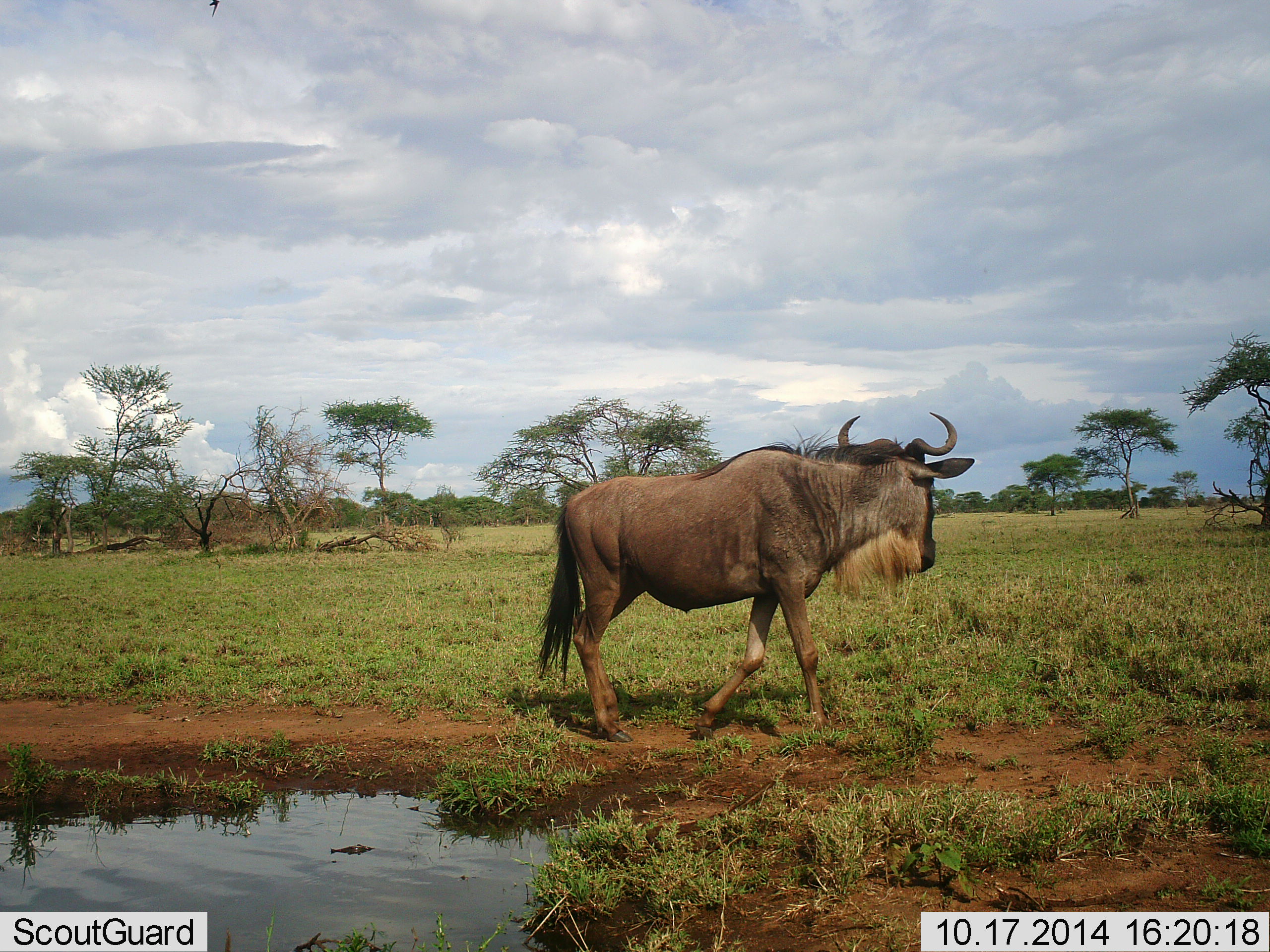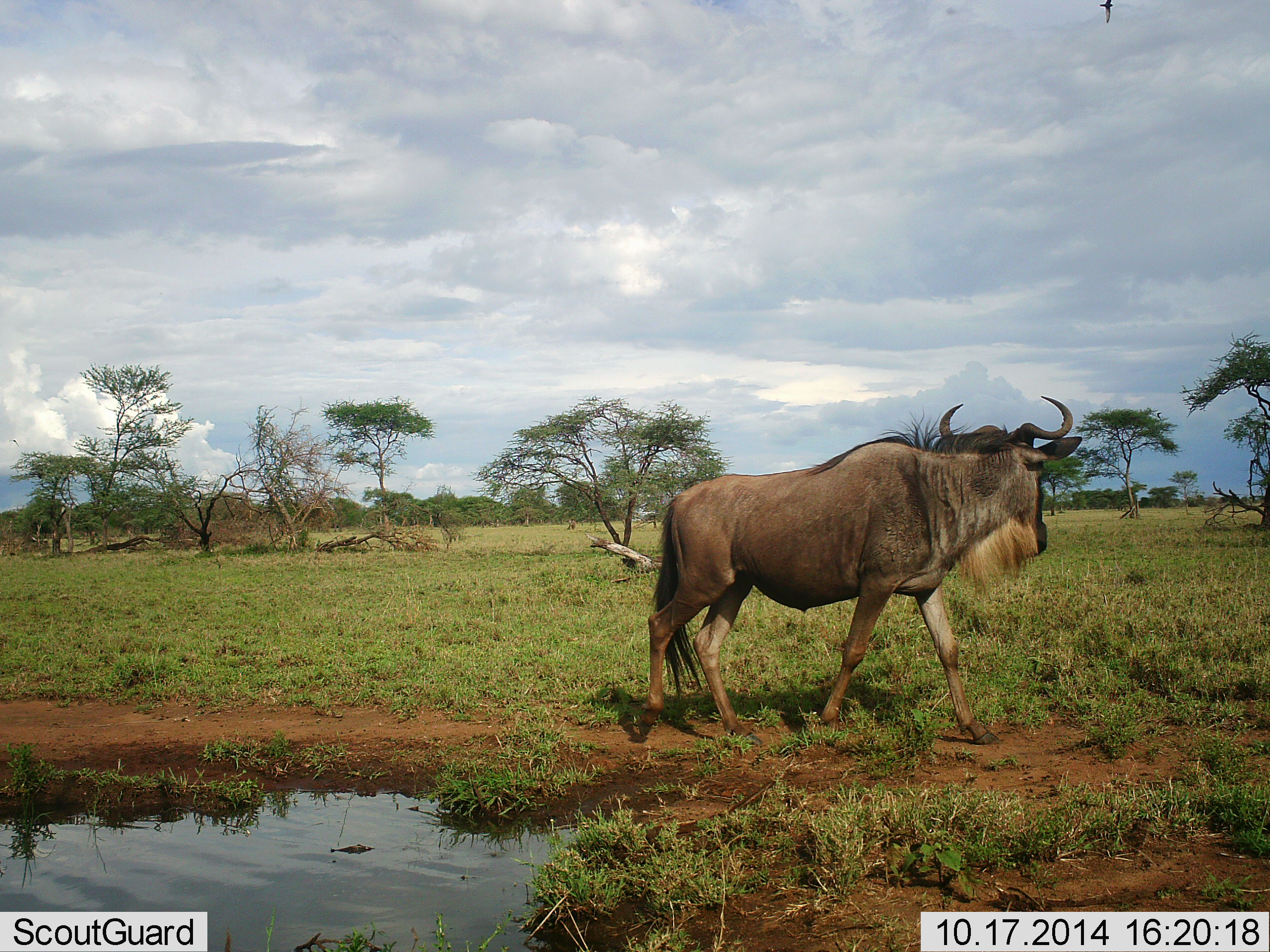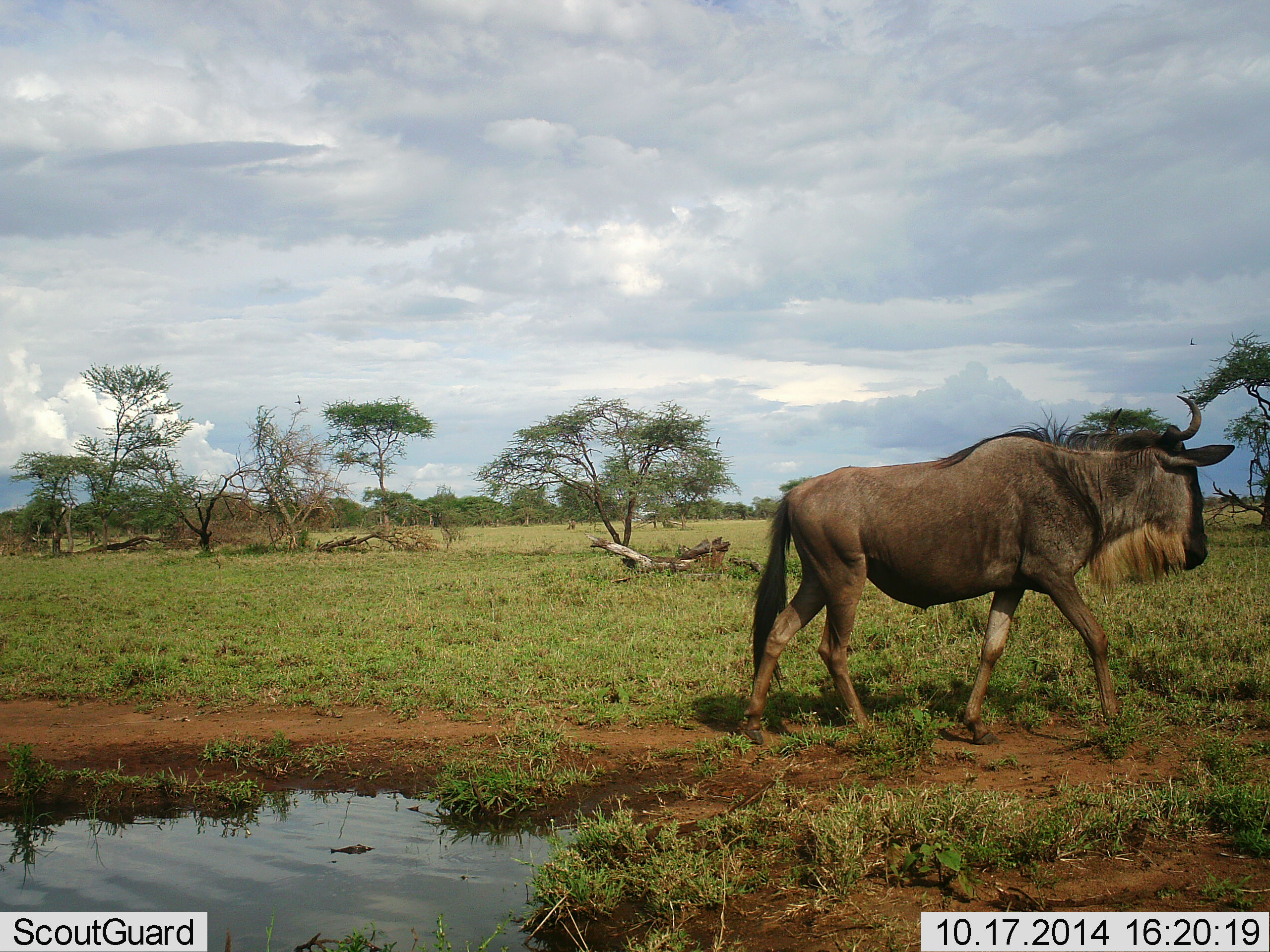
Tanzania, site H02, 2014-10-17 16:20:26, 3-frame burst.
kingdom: Animalia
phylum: Chordata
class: Mammalia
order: Artiodactyla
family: Bovidae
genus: Connochaetes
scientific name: Connochaetes taurinus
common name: blue wildebeest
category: wildebeest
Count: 1.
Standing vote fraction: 25%.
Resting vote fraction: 0%.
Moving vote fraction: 92%.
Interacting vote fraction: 0%.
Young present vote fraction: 0%.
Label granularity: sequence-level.